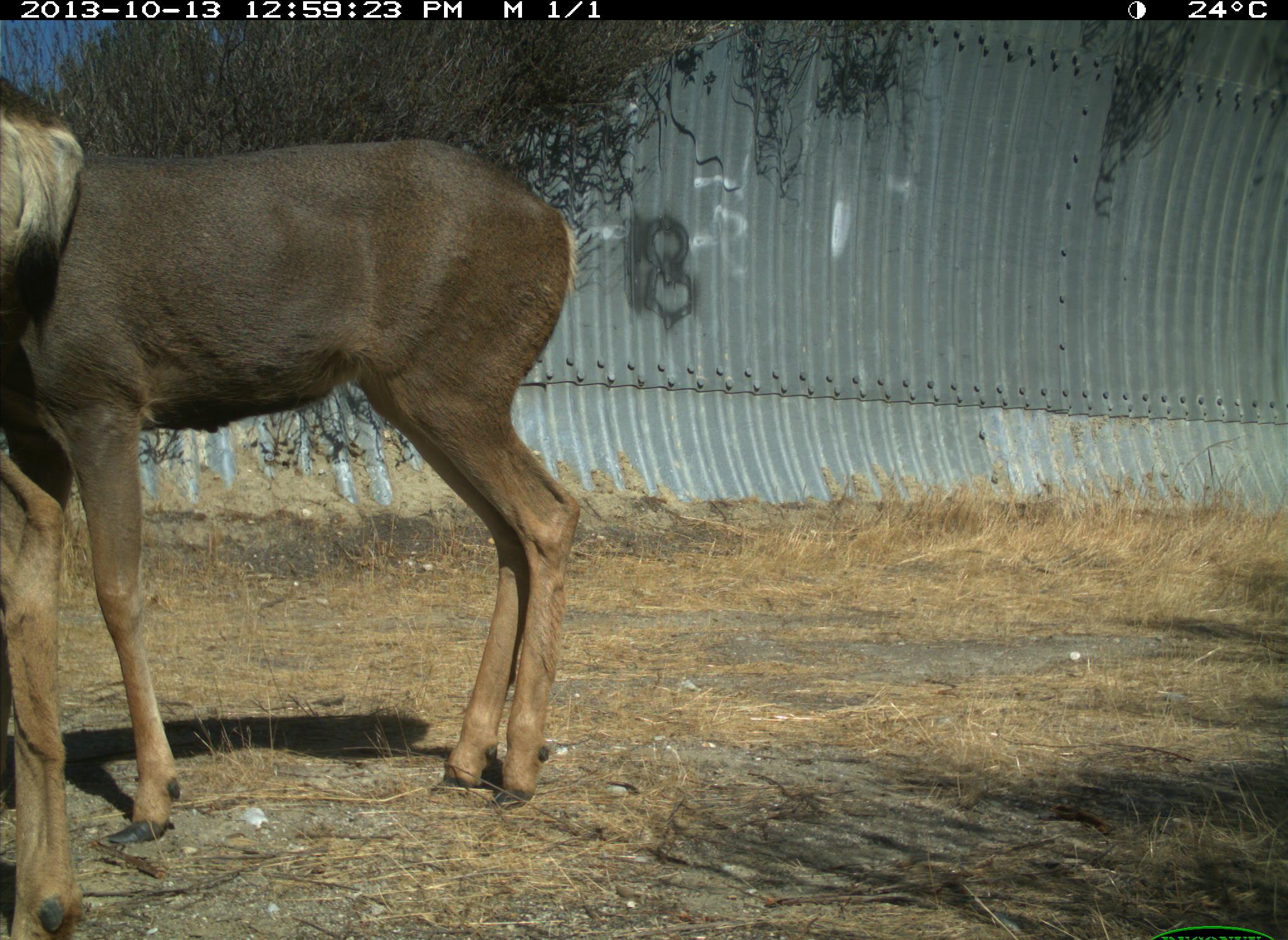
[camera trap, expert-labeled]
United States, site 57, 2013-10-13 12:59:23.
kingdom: Animalia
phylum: Chordata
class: Mammalia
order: Artiodactyla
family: Cervidae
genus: Odocoileus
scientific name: Odocoileus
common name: deer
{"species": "deer (Odocoileus)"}